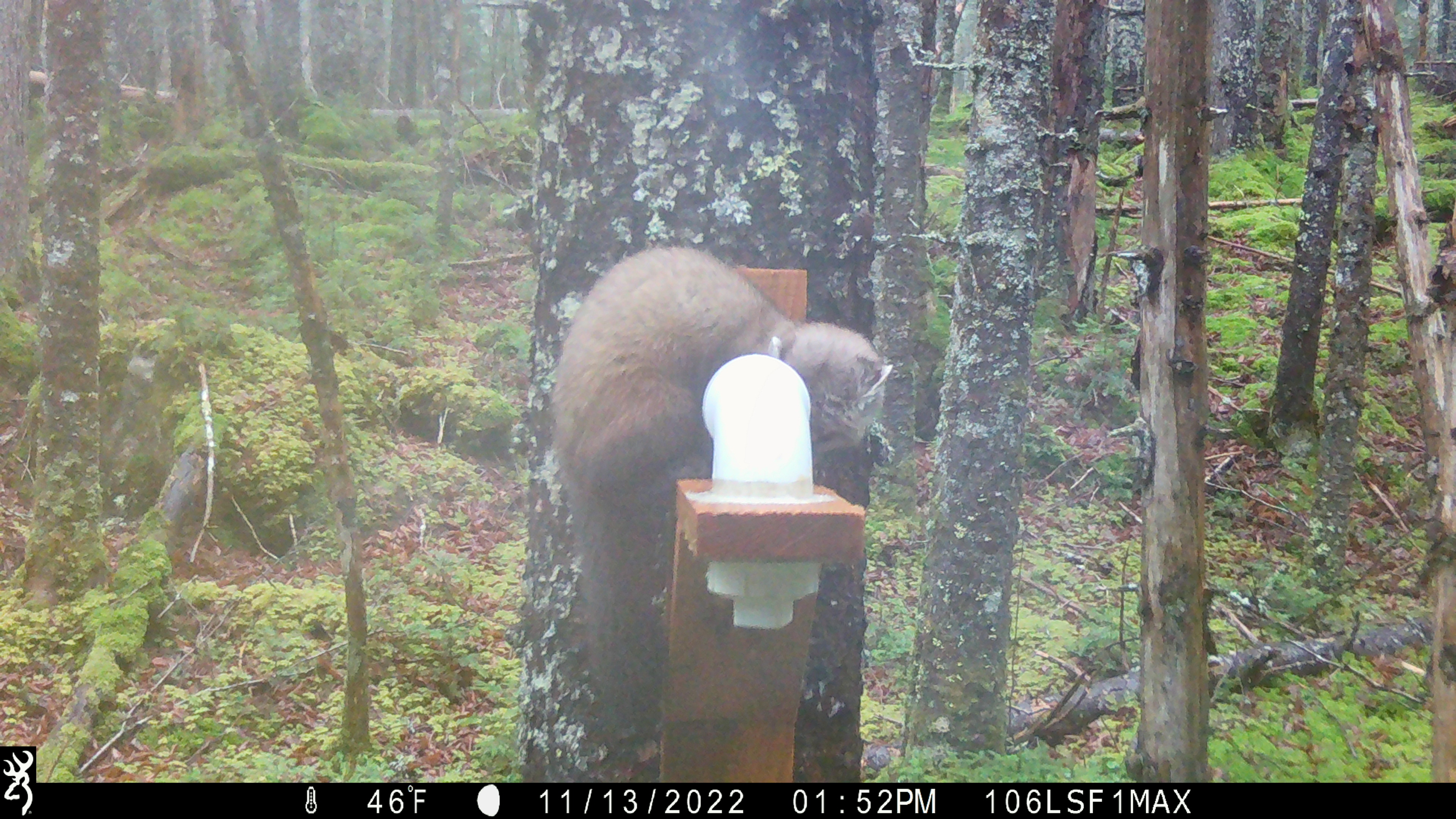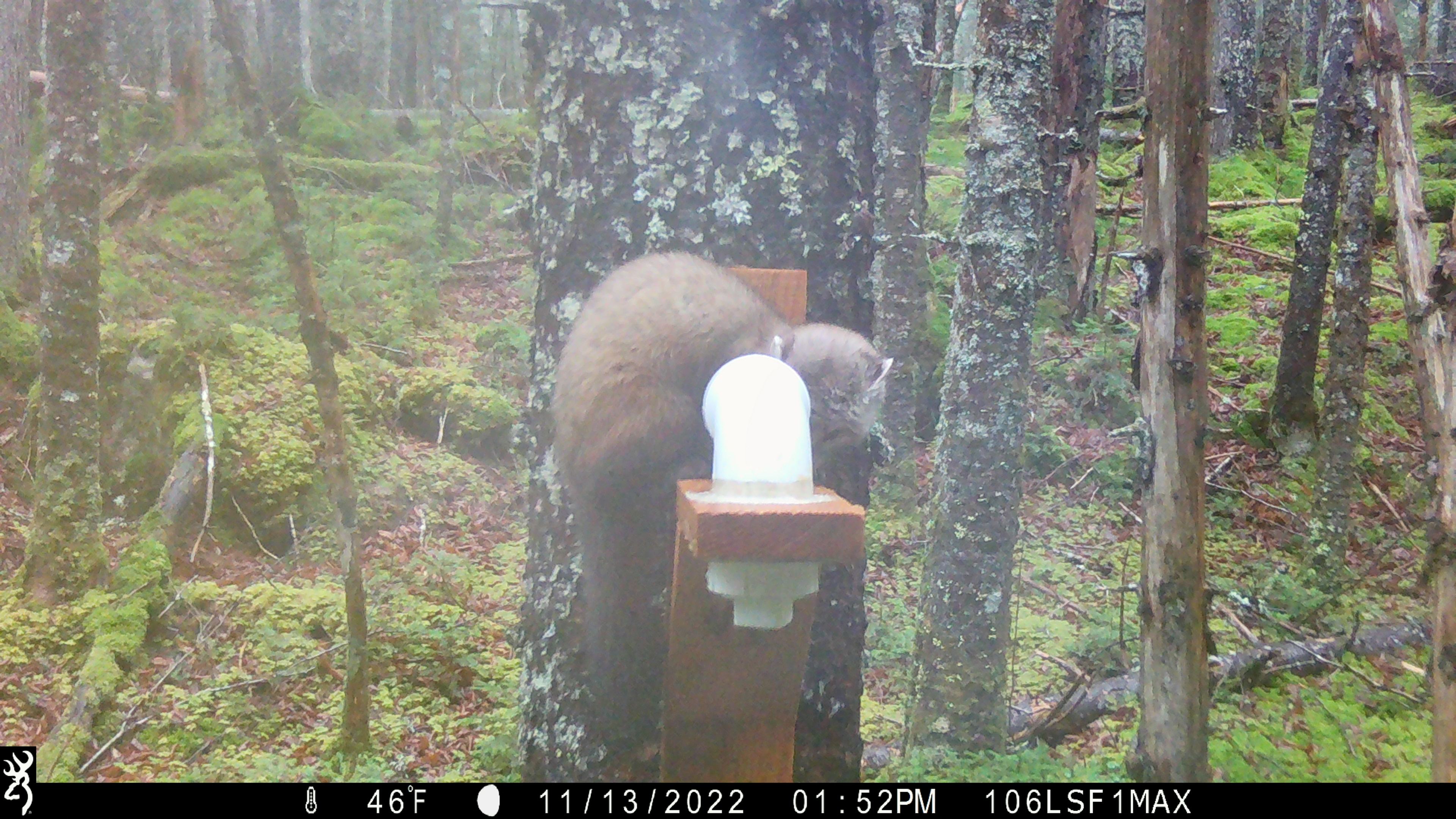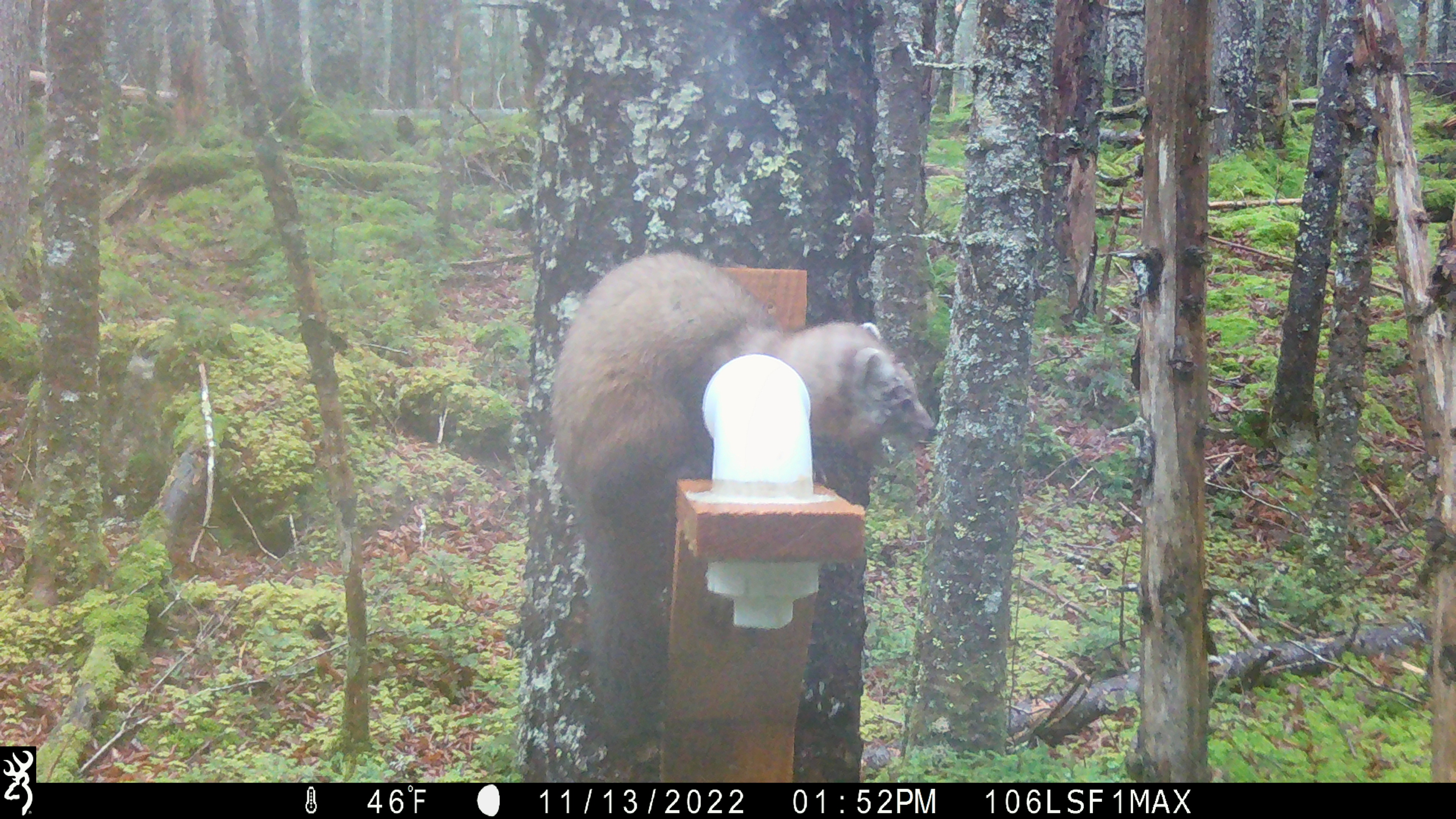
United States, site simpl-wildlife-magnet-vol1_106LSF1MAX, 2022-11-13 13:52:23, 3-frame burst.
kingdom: Animalia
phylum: Chordata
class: Mammalia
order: Carnivora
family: Mustelidae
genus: Martes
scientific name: Martes americana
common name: american marten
American marten (Martes americana).